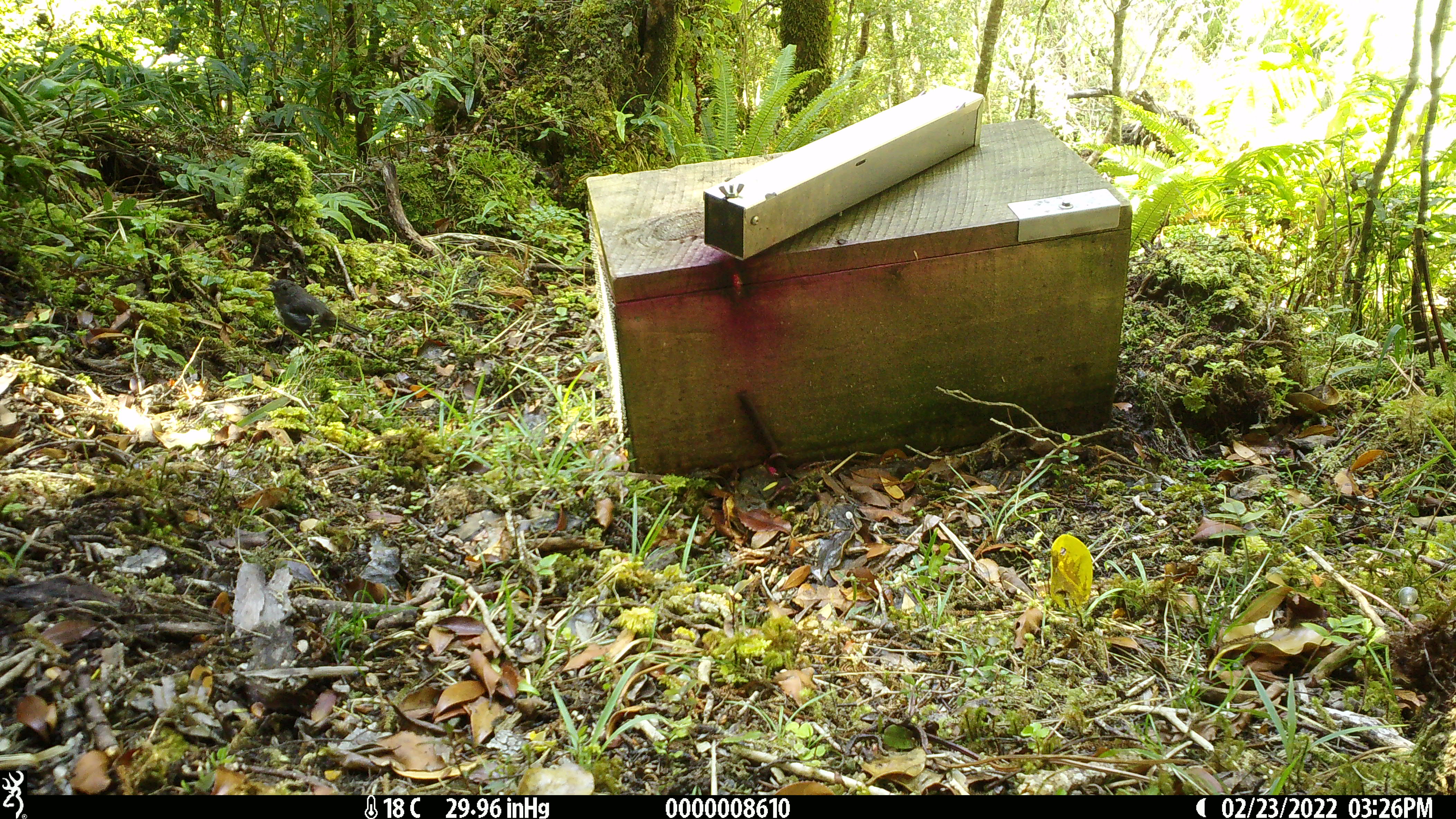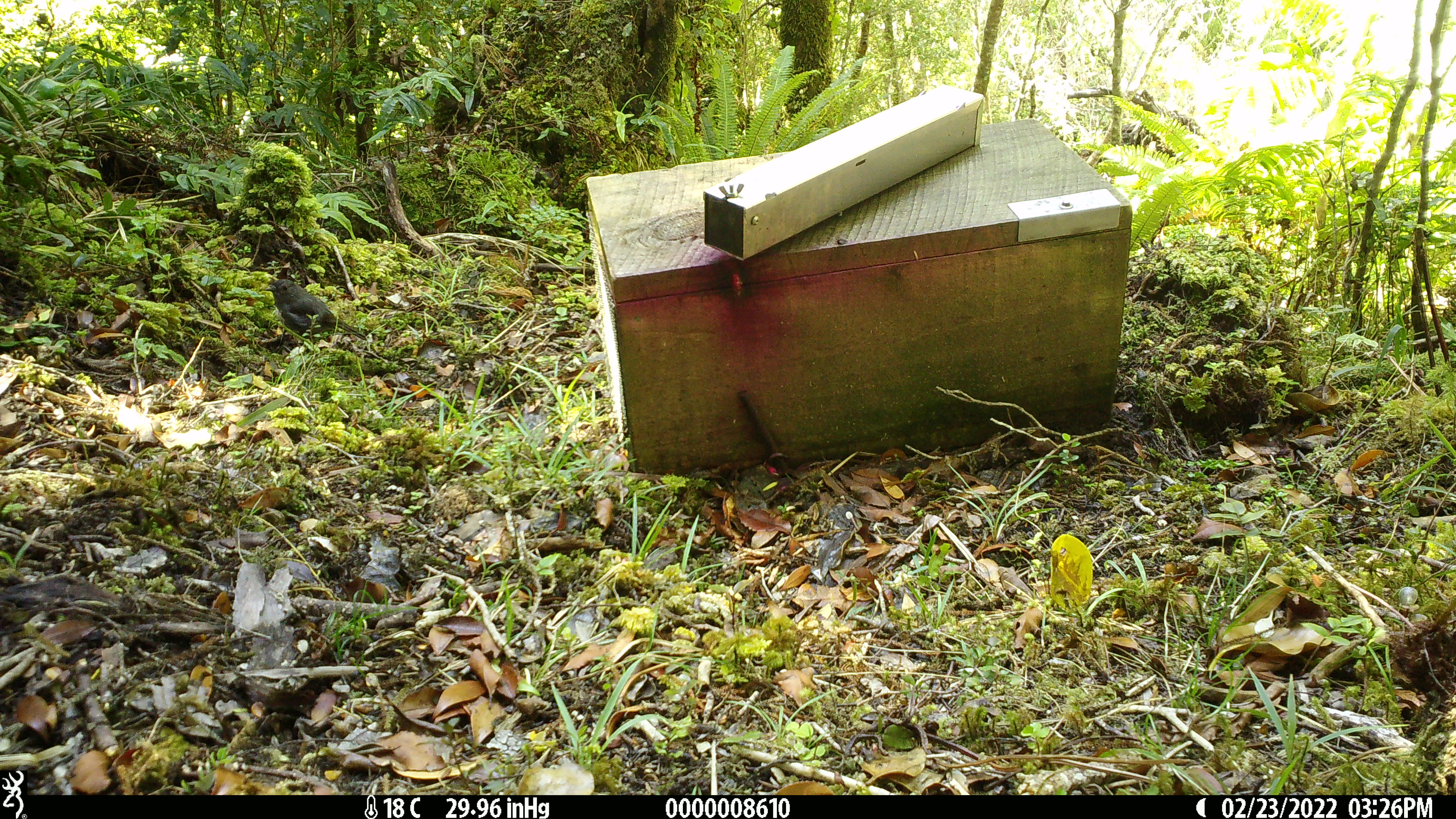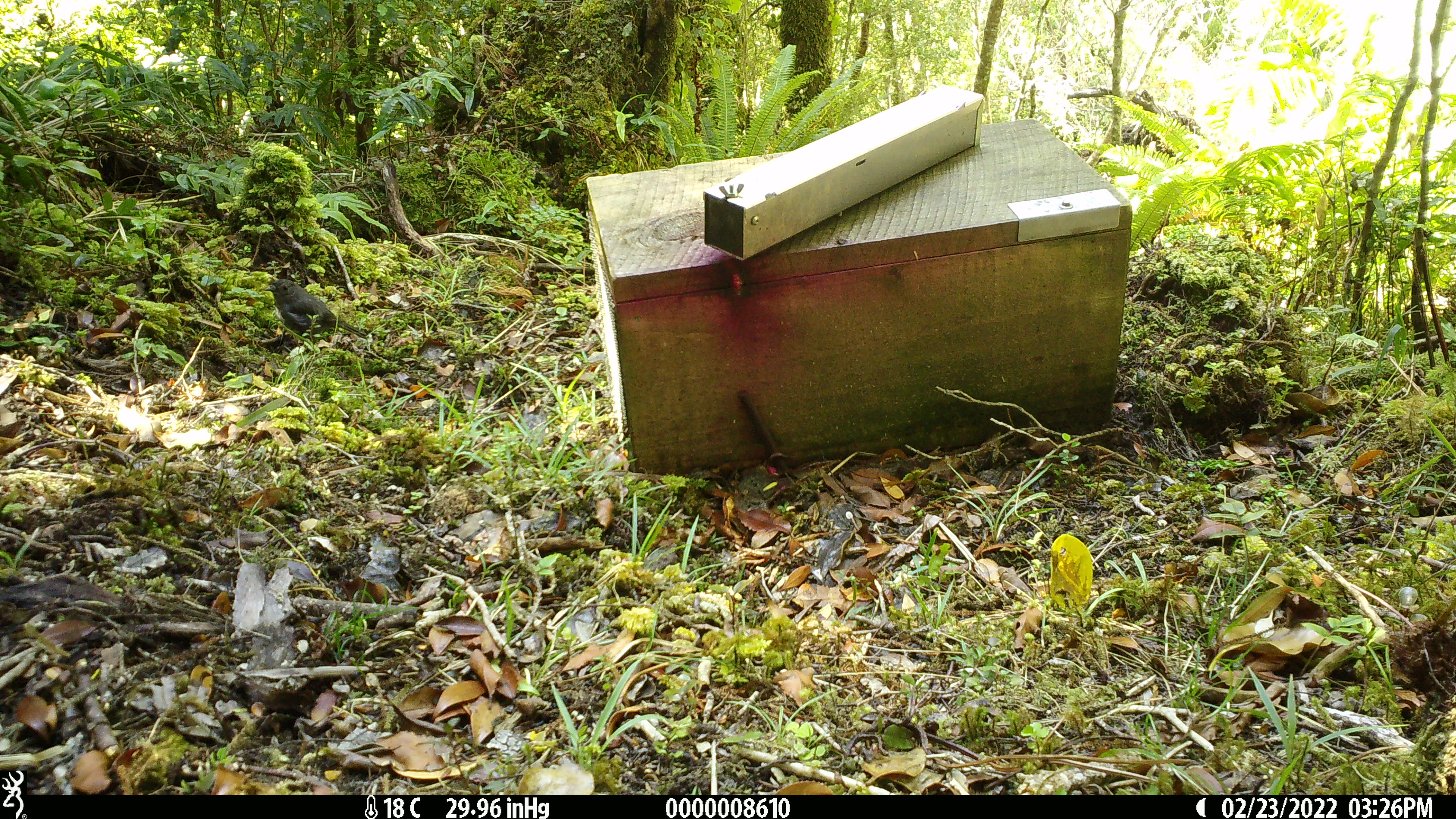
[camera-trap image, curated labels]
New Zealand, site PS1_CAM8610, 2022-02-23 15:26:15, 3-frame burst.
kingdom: Animalia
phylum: Chordata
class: Aves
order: Passeriformes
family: Petroicidae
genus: Petroica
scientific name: Petroica australis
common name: new zealand robin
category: robin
Robin (new zealand robin) (Petroica australis).